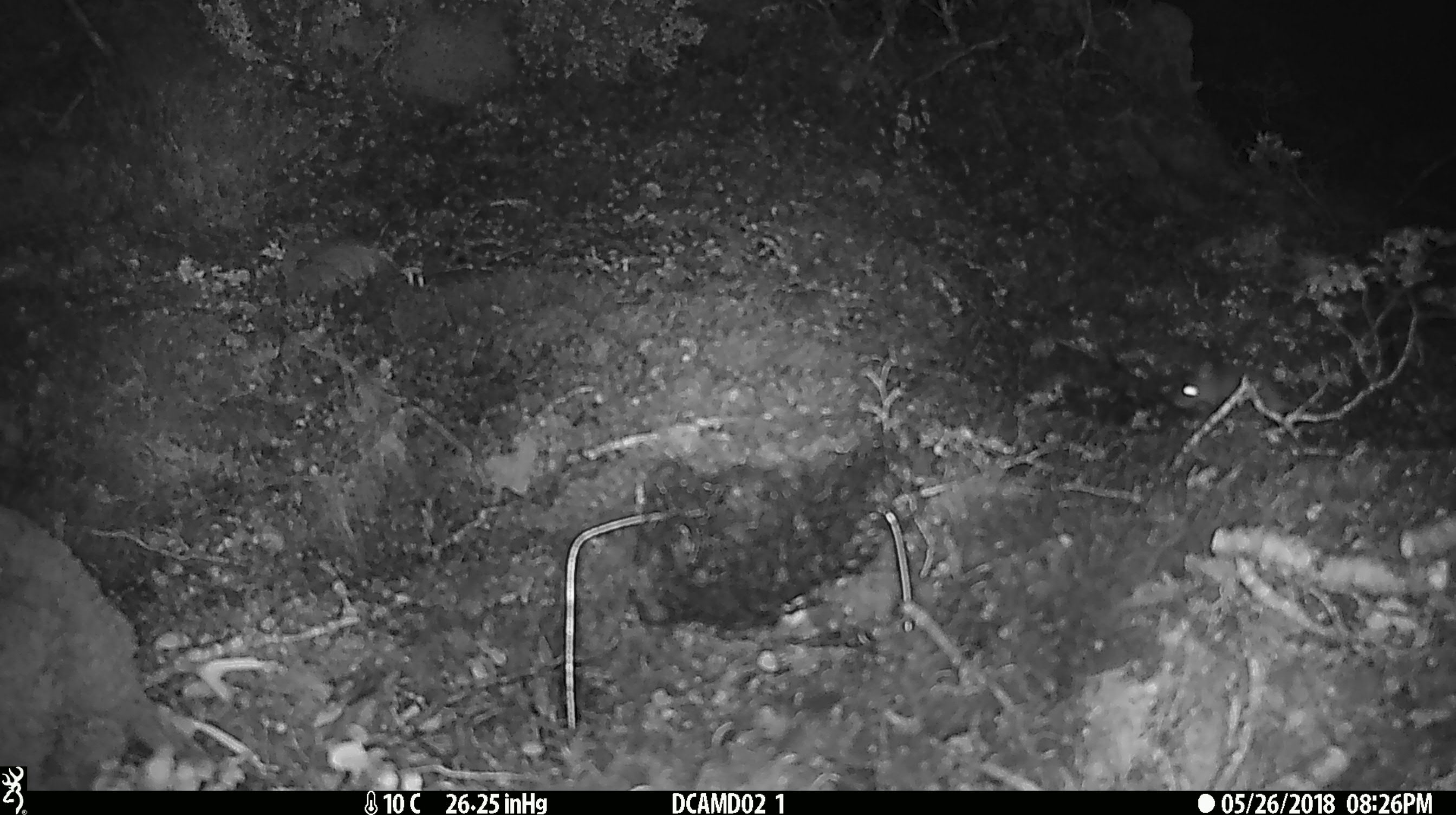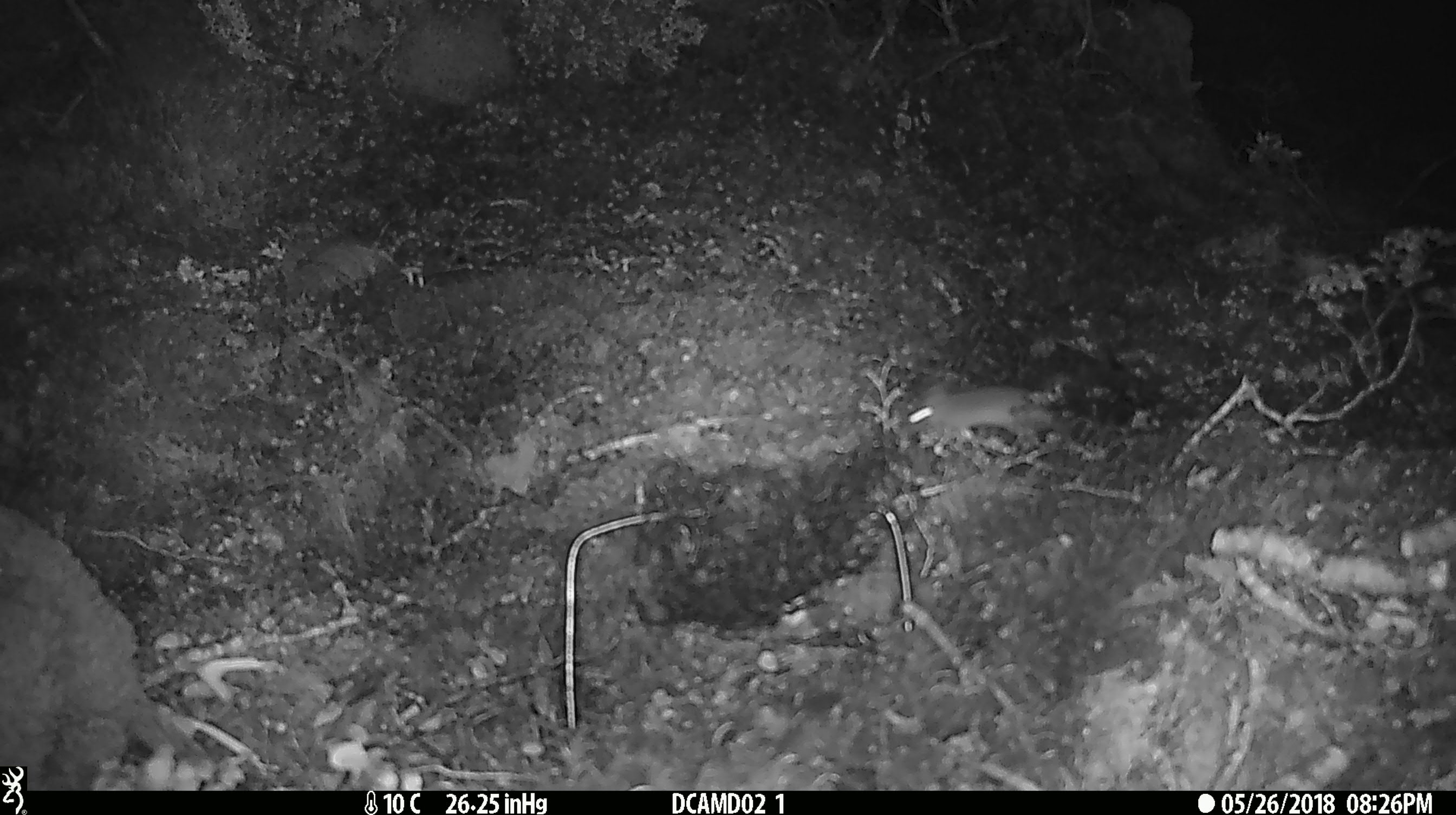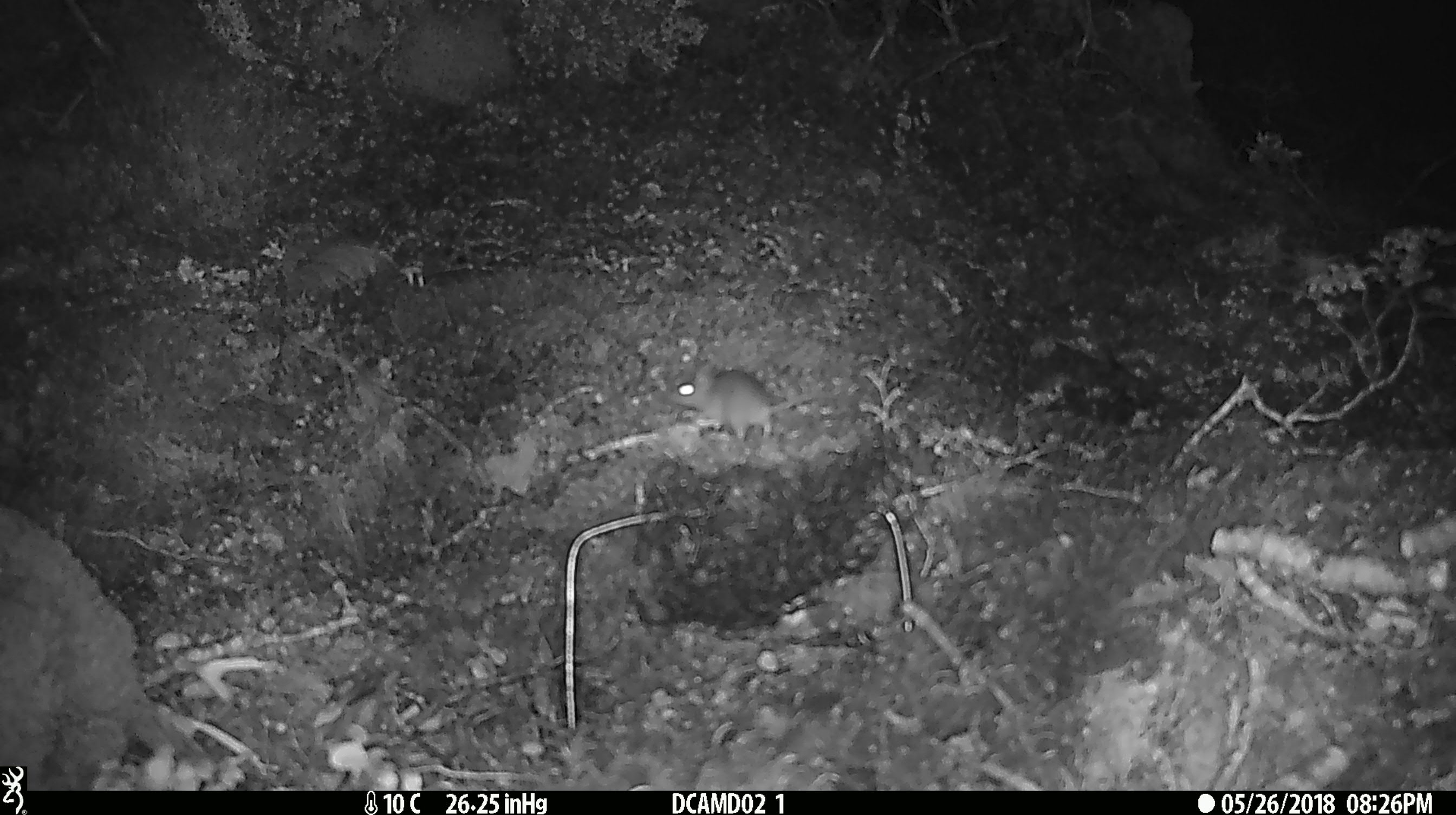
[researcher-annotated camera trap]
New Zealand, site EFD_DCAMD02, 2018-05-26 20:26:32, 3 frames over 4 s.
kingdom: Animalia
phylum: Chordata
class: Mammalia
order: Rodentia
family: Muridae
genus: Mus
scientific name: Mus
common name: mouse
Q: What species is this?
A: Mouse (Mus).